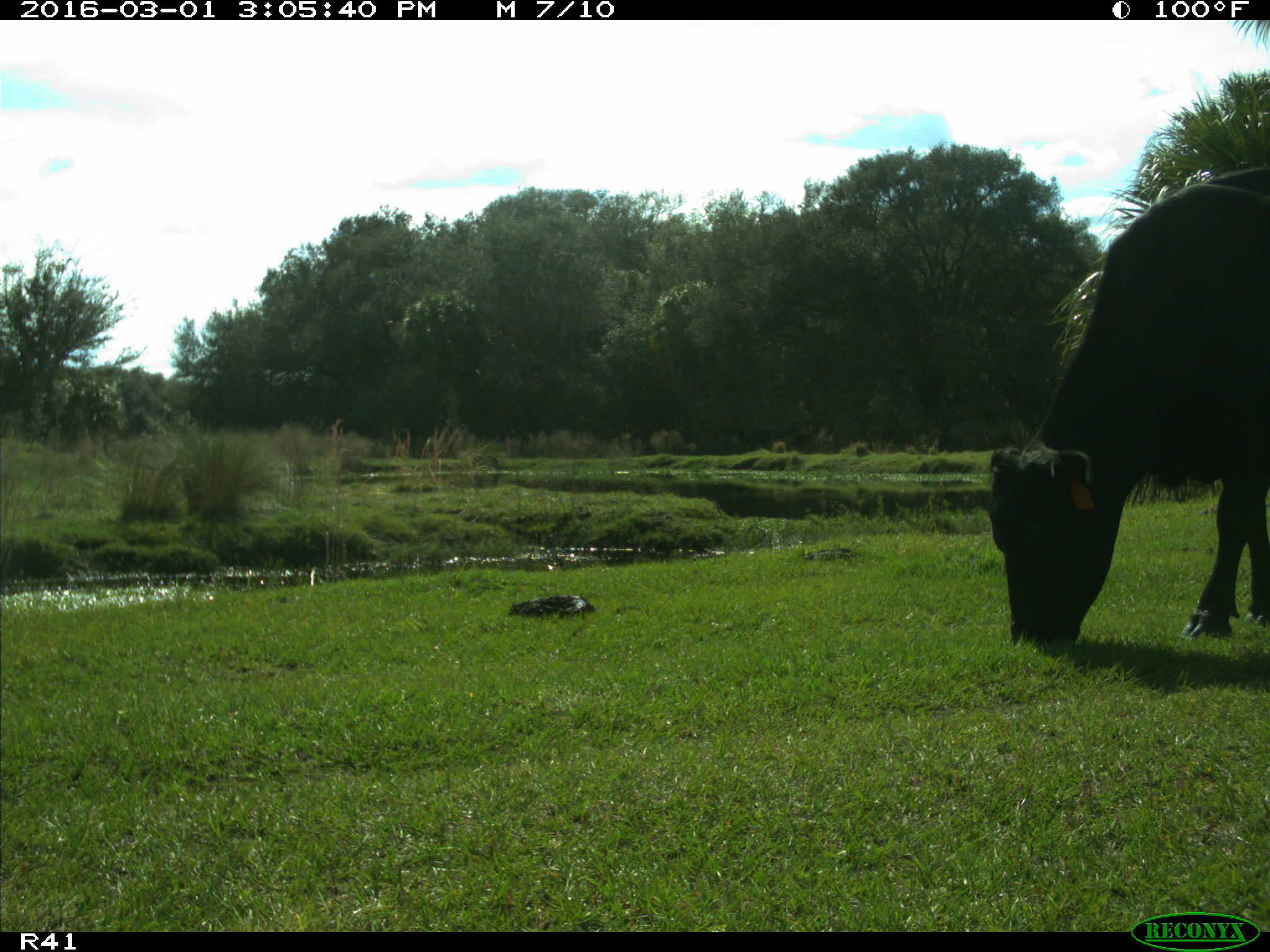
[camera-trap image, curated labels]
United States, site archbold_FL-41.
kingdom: Animalia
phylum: Chordata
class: Mammalia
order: Artiodactyla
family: Bovidae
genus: Bos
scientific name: Bos taurus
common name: domestic cow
Bos taurus (domestic cow).